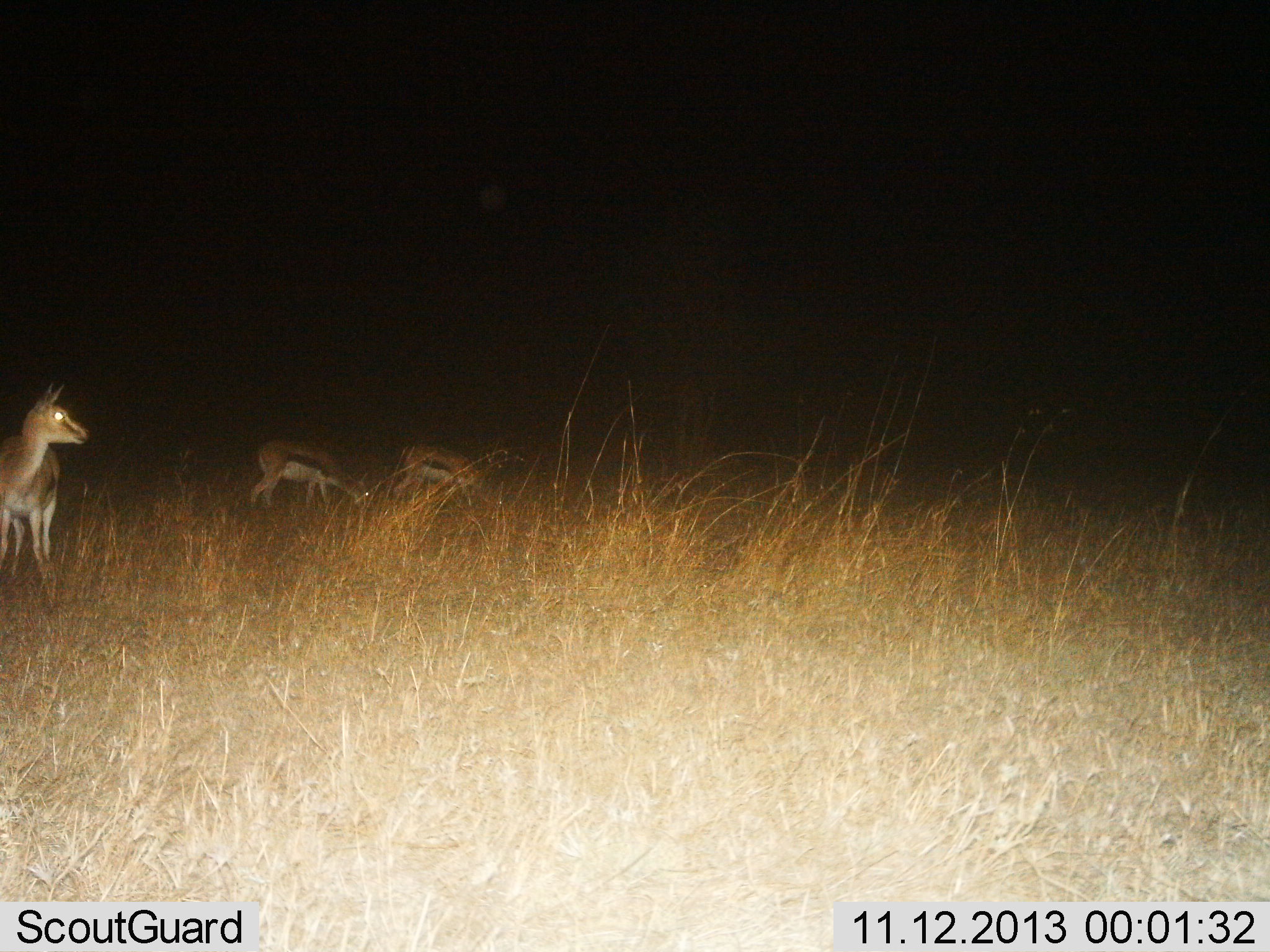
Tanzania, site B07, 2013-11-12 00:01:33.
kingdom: Animalia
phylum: Chordata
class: Mammalia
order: Artiodactyla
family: Bovidae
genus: Eudorcas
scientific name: Eudorcas thomsonii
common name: thomson's gazelle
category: gazellethomsons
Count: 3.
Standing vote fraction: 81%.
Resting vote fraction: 0%.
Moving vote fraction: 31%.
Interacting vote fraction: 6%.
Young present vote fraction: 4%.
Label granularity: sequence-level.